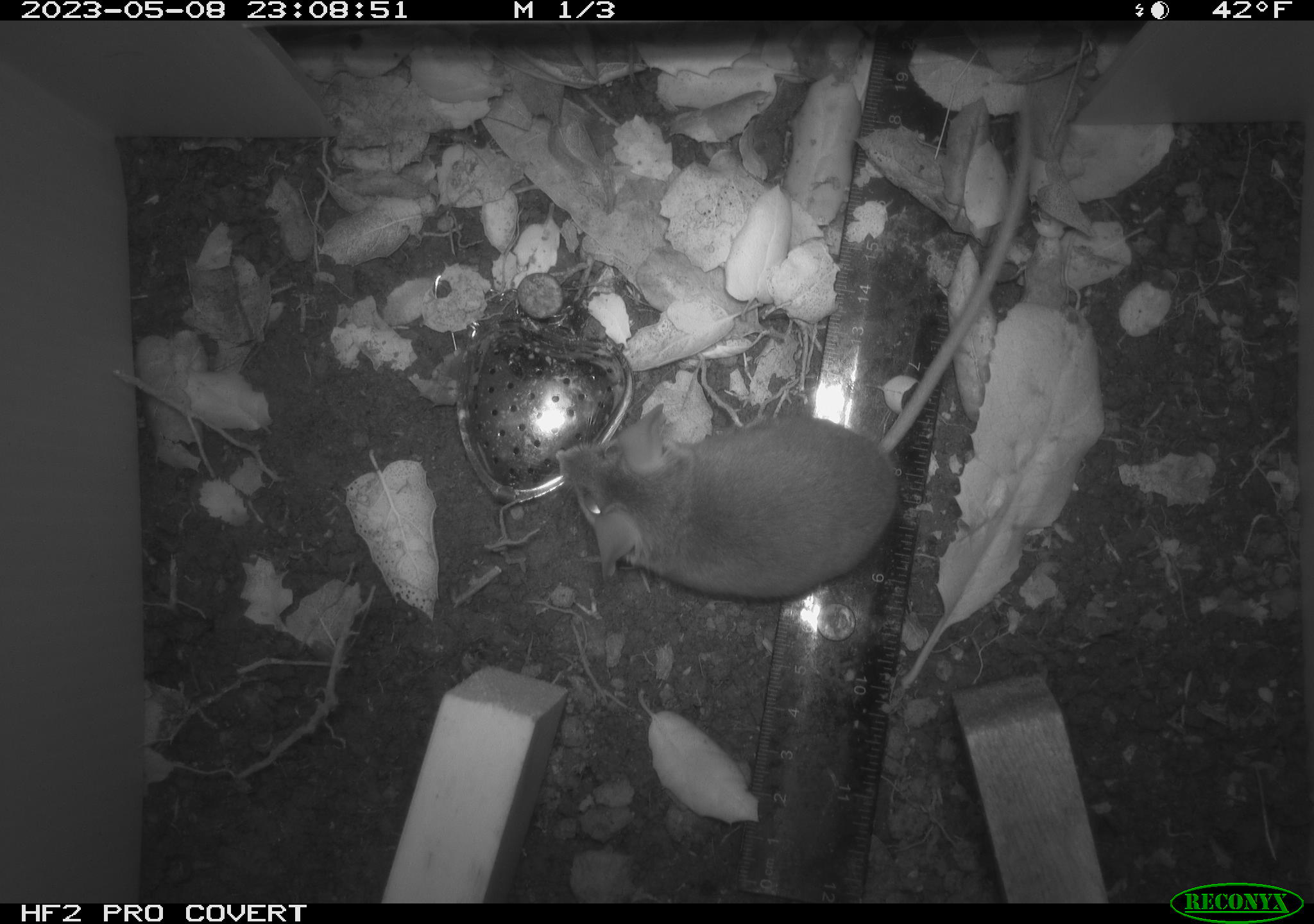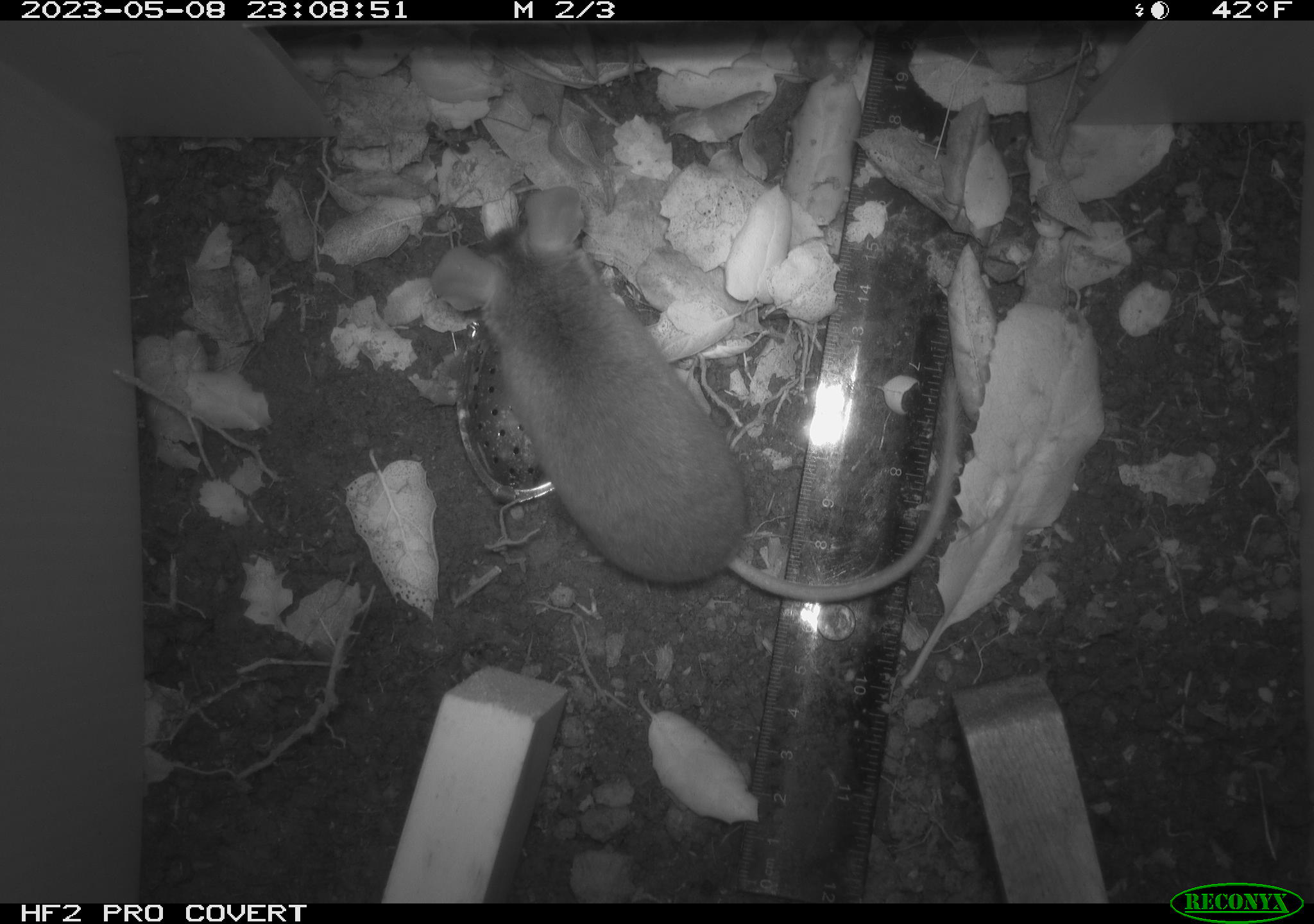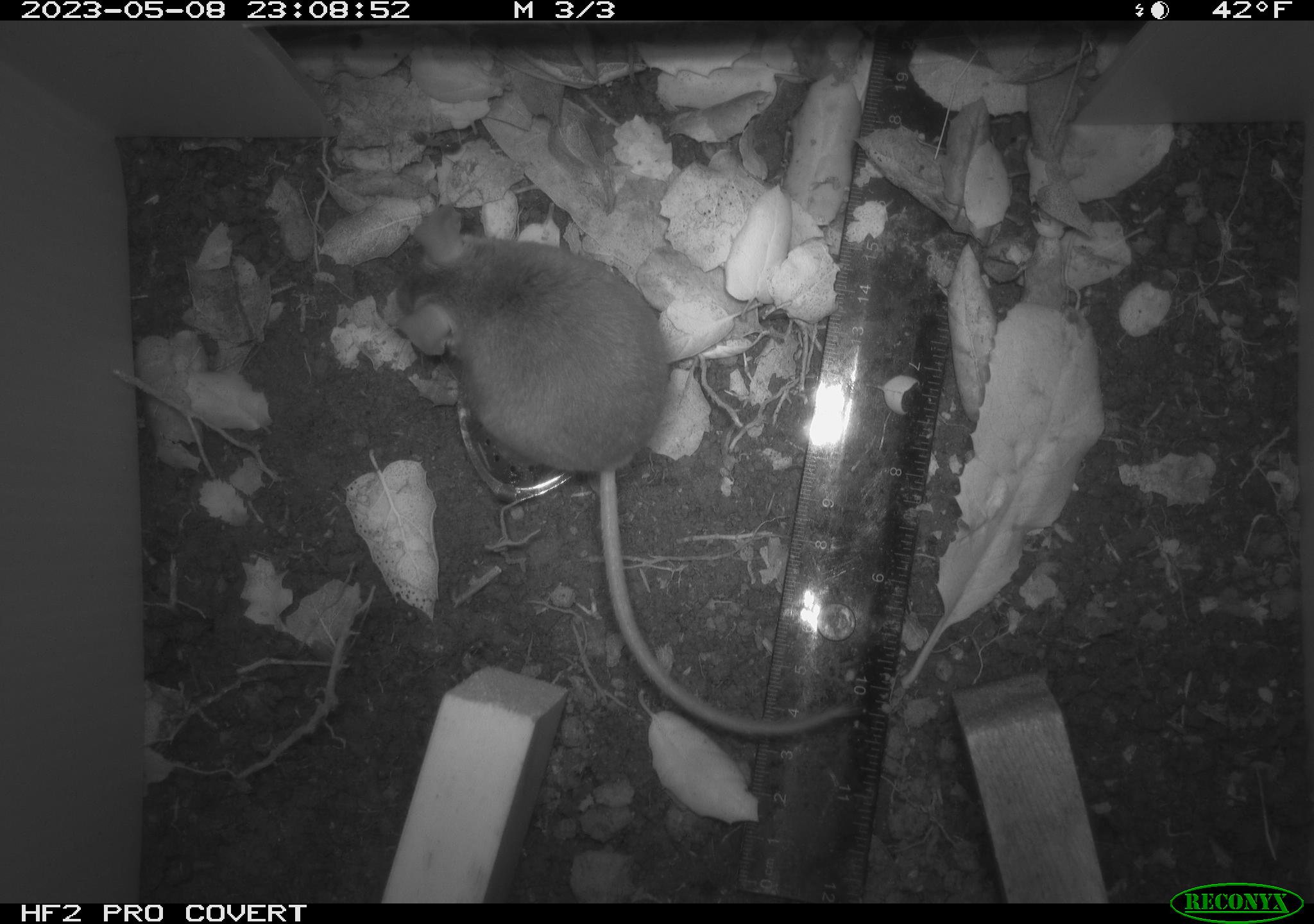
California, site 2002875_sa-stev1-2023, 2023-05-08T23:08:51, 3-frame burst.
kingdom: Animalia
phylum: Chordata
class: Mammalia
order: Rodentia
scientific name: Rodentia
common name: mouse species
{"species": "mouse species (Rodentia)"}